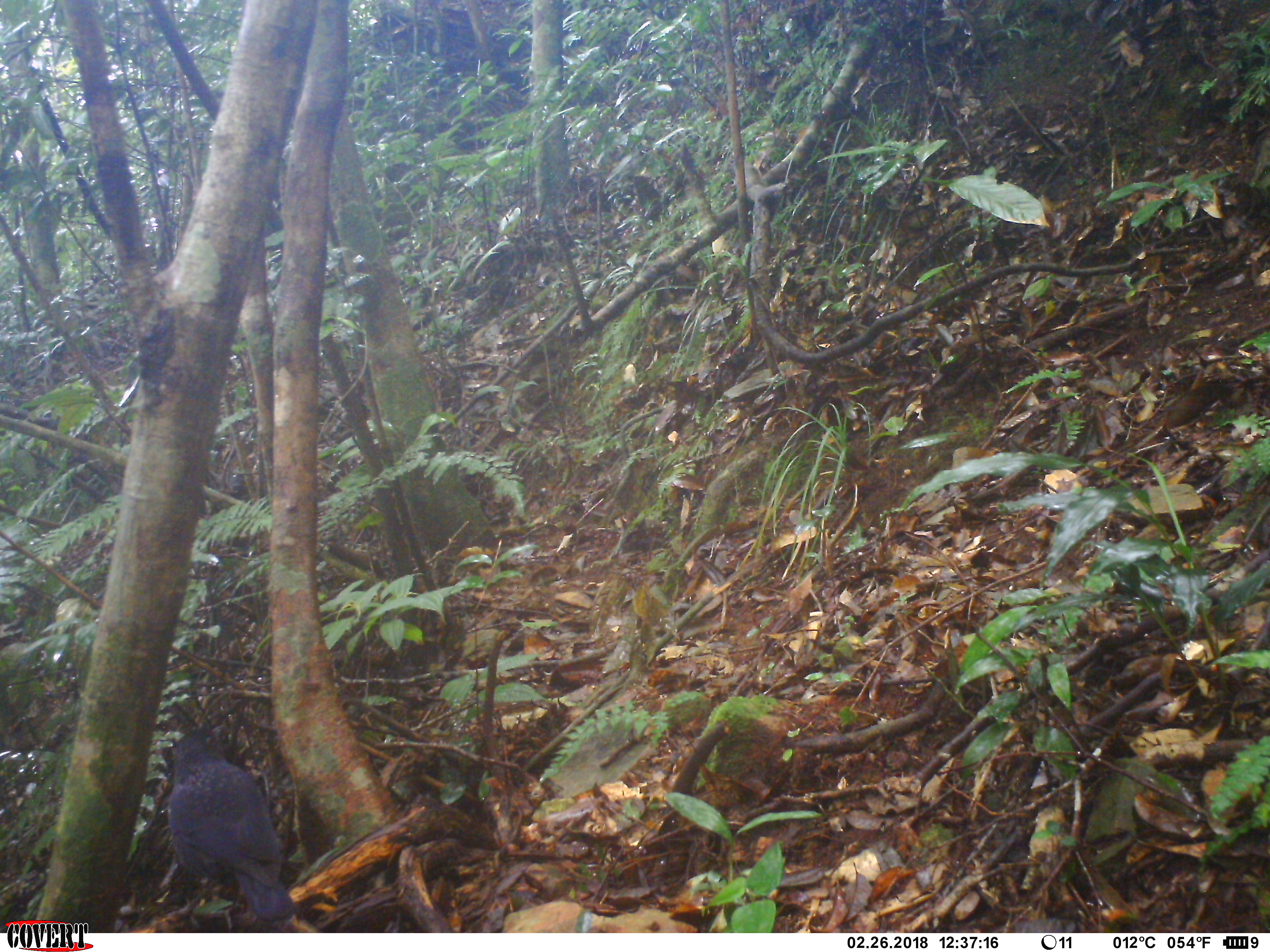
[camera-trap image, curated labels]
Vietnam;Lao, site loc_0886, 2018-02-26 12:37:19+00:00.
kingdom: Animalia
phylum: Chordata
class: Aves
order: Passeriformes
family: Muscicapidae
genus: Myophonus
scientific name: Myophonus caeruleus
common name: blue whistling thrush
Blue whistling thrush (Myophonus caeruleus). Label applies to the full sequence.